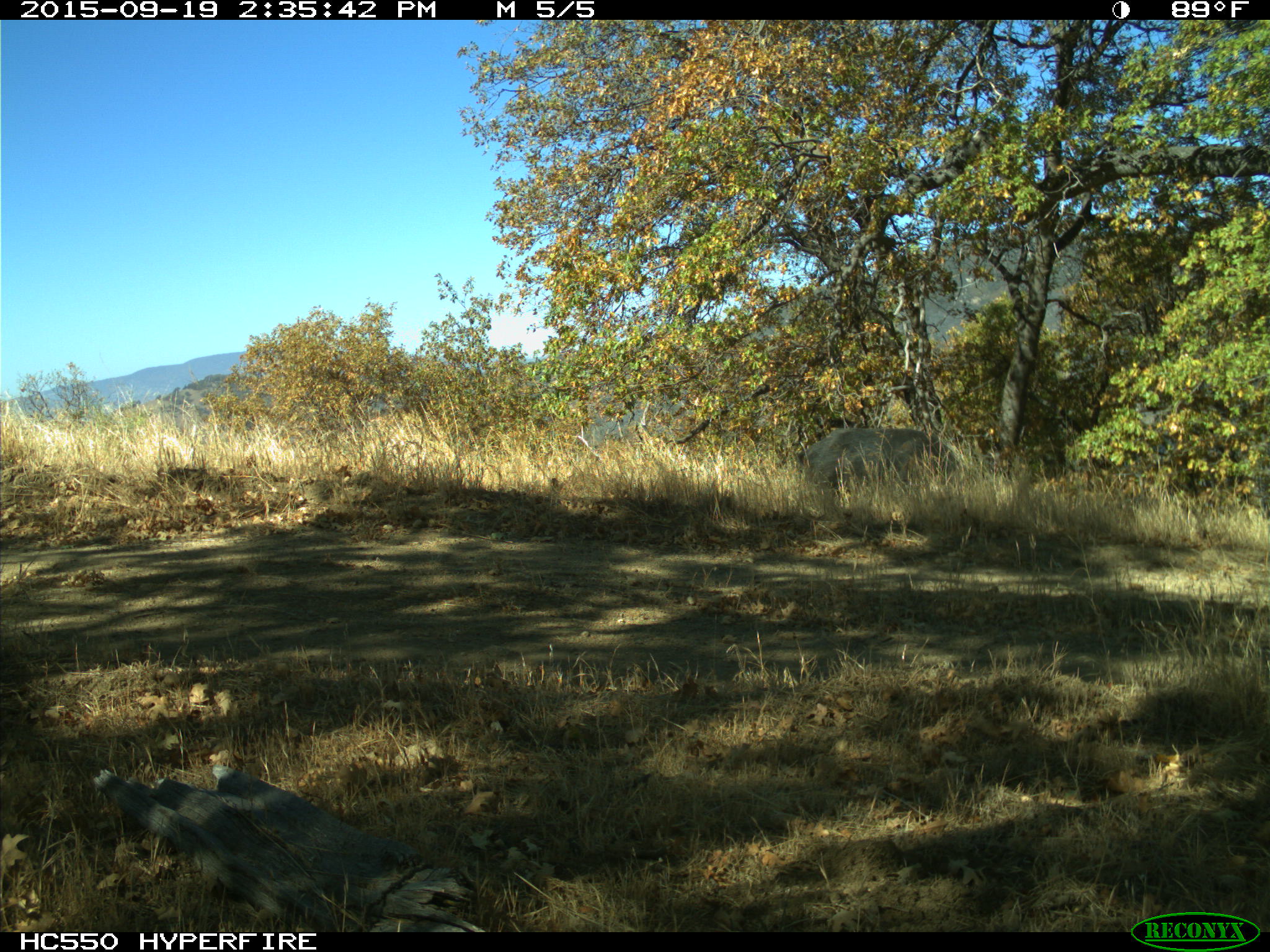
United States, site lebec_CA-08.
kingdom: Animalia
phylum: Chordata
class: Mammalia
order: Artiodactyla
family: Suidae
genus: Sus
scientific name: Sus scrofa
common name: wild boar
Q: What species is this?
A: Sus scrofa (wild boar).